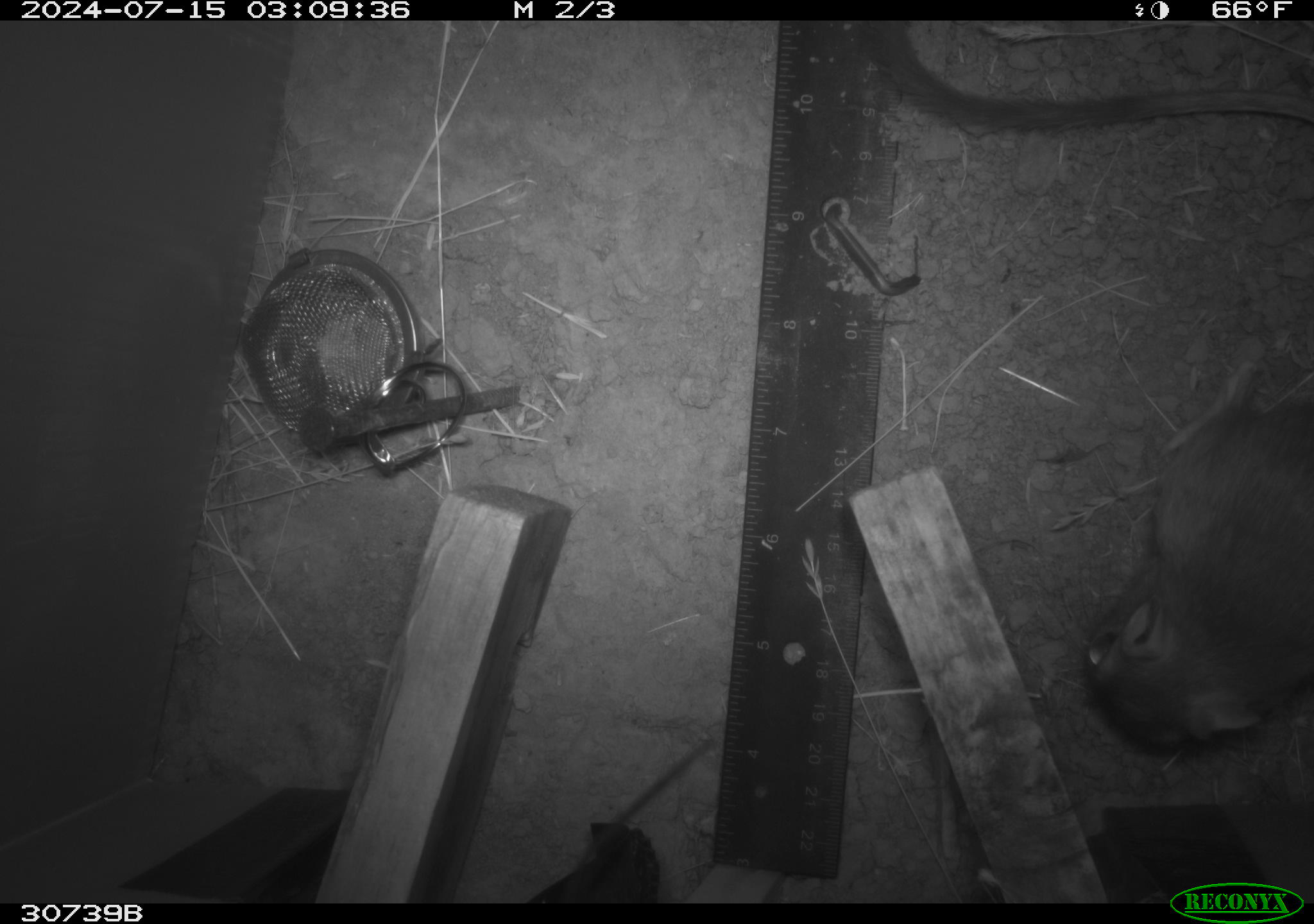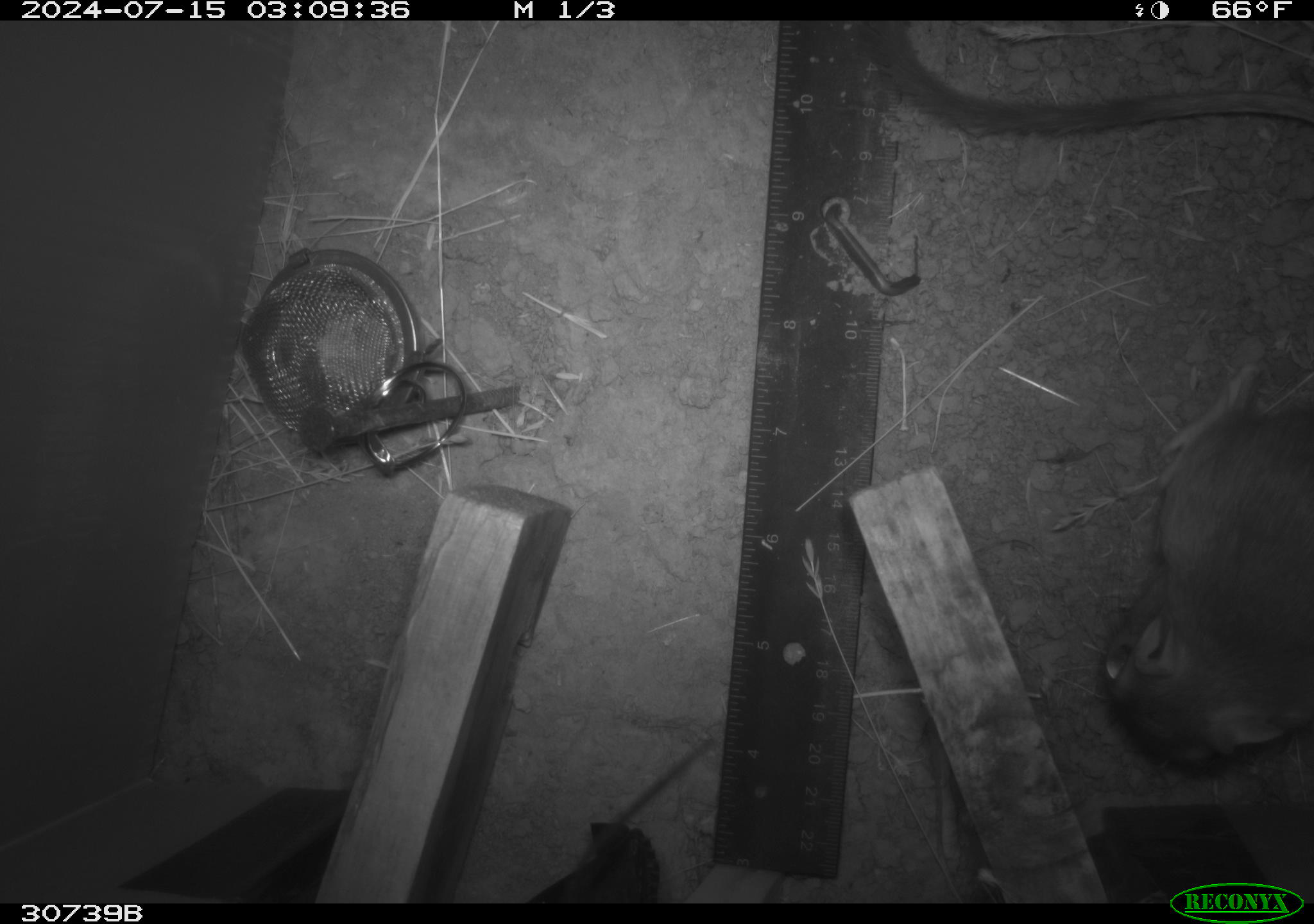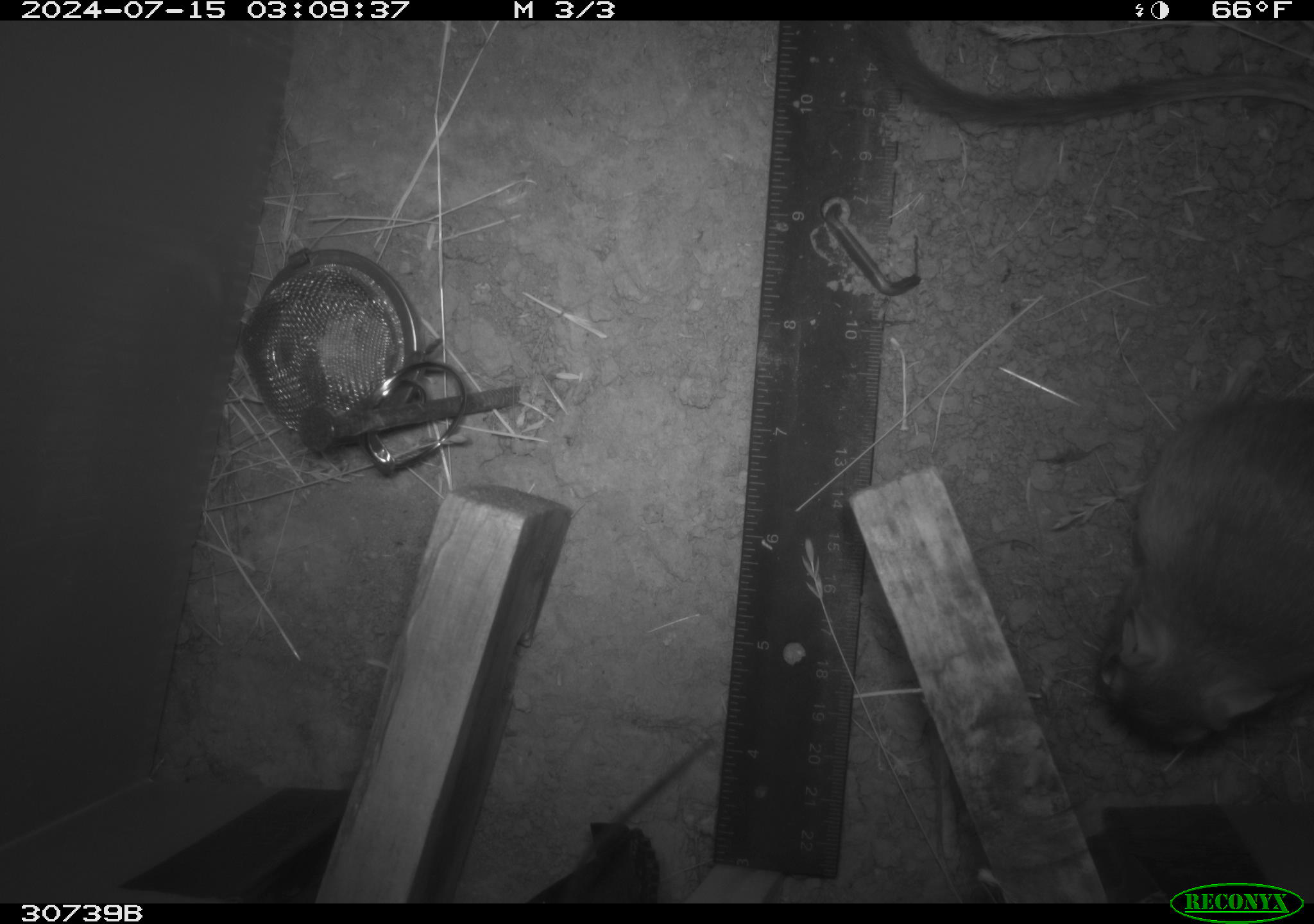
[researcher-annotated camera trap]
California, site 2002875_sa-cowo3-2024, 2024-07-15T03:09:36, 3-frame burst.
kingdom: Animalia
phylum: Chordata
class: Mammalia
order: Rodentia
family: Heteromyidae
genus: Dipodomys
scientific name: Dipodomys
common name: kangaroo rats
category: dipodomys species